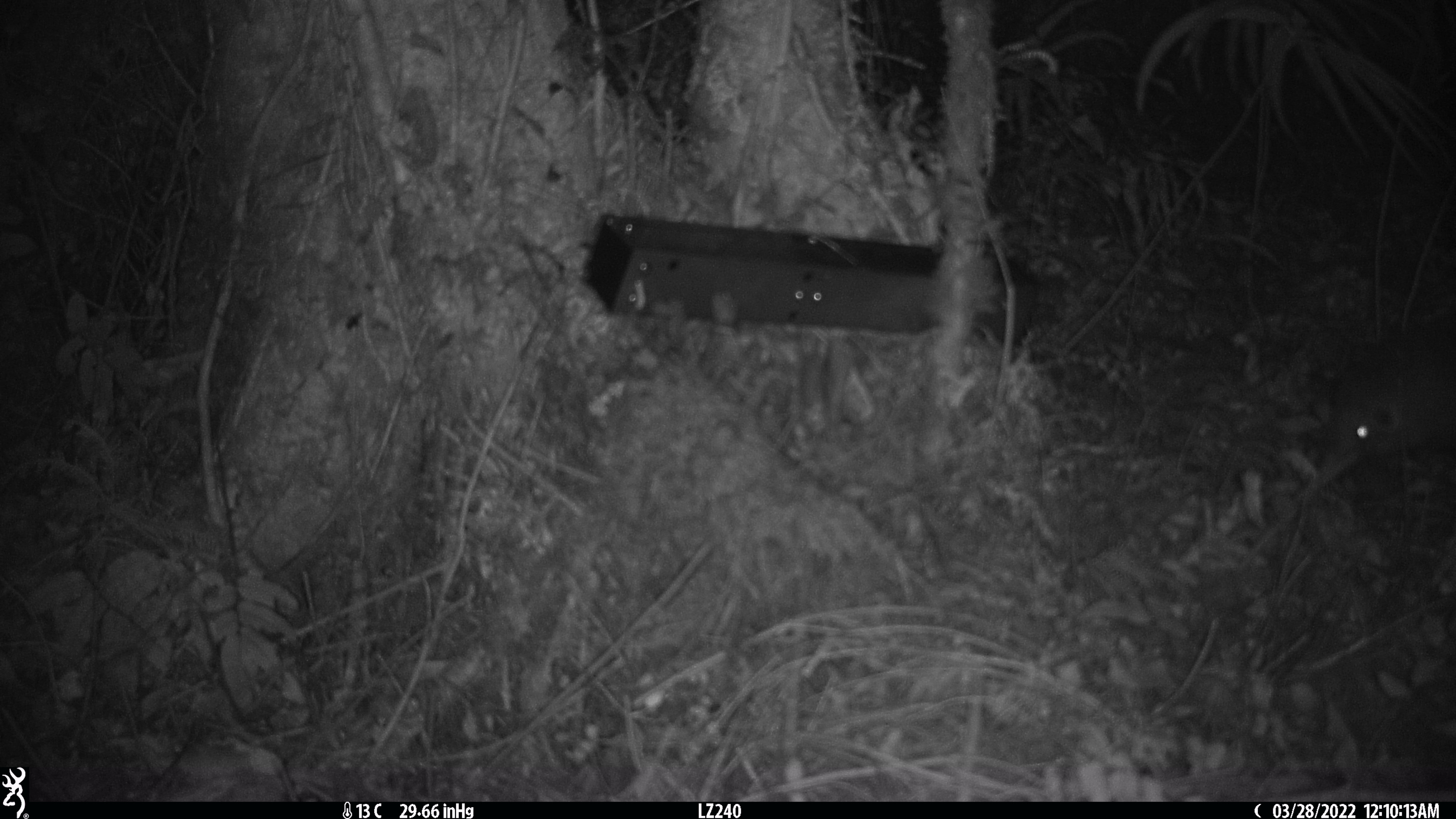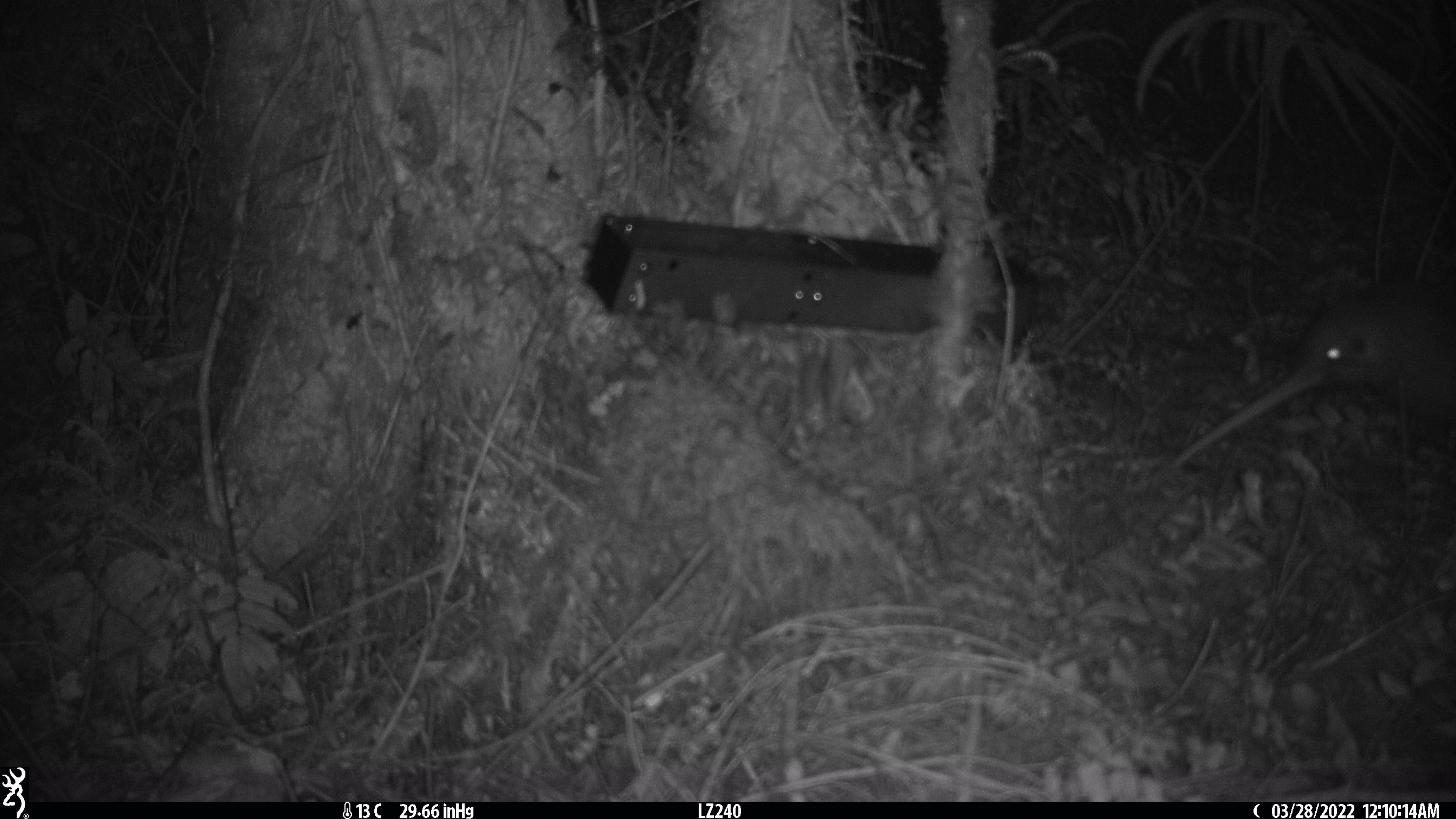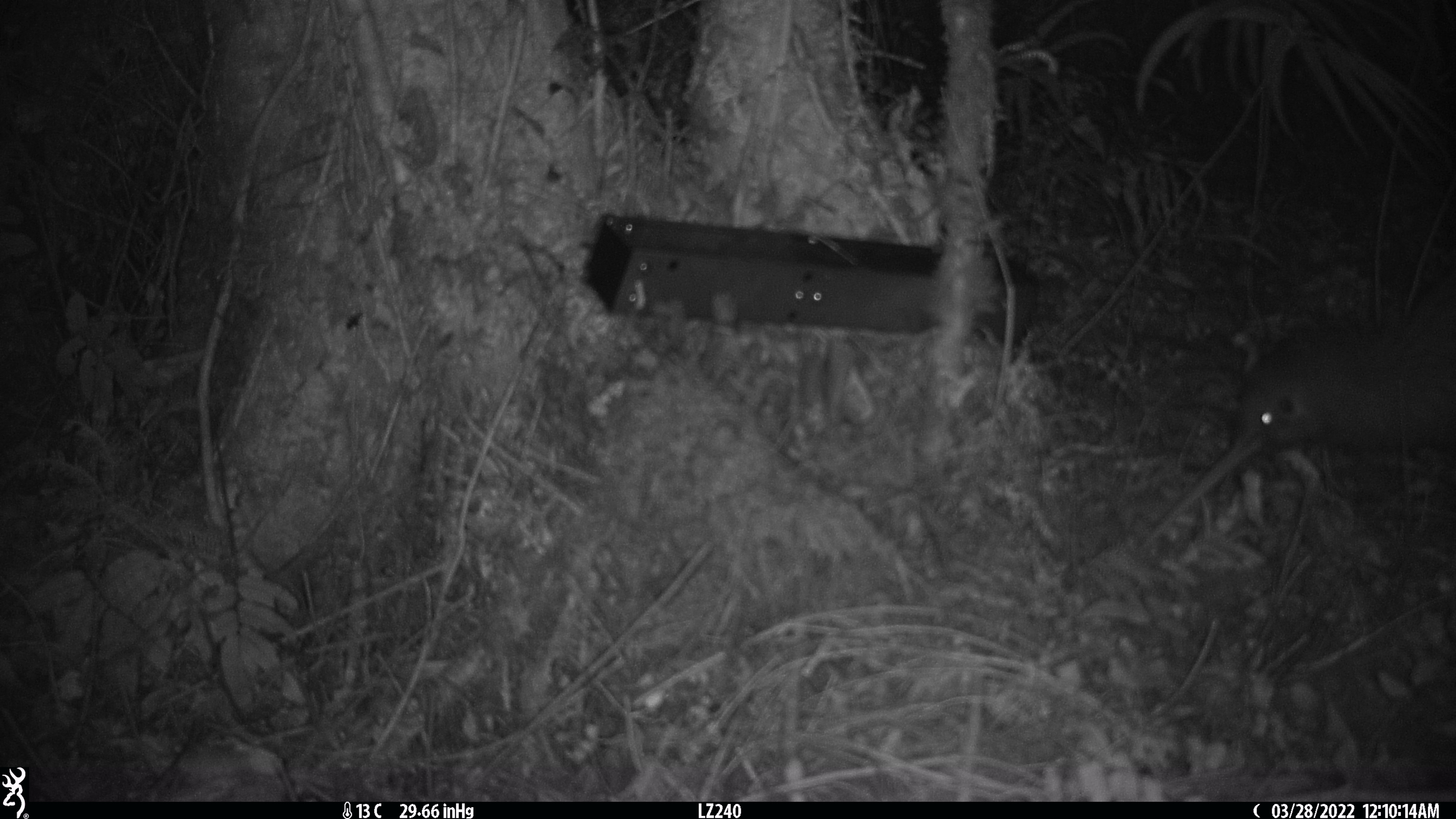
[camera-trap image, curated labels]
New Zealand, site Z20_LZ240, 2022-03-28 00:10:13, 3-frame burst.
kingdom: Animalia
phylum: Chordata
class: Aves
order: Apterygiformes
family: Apterygidae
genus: Apteryx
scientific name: Apteryx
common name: kiwi